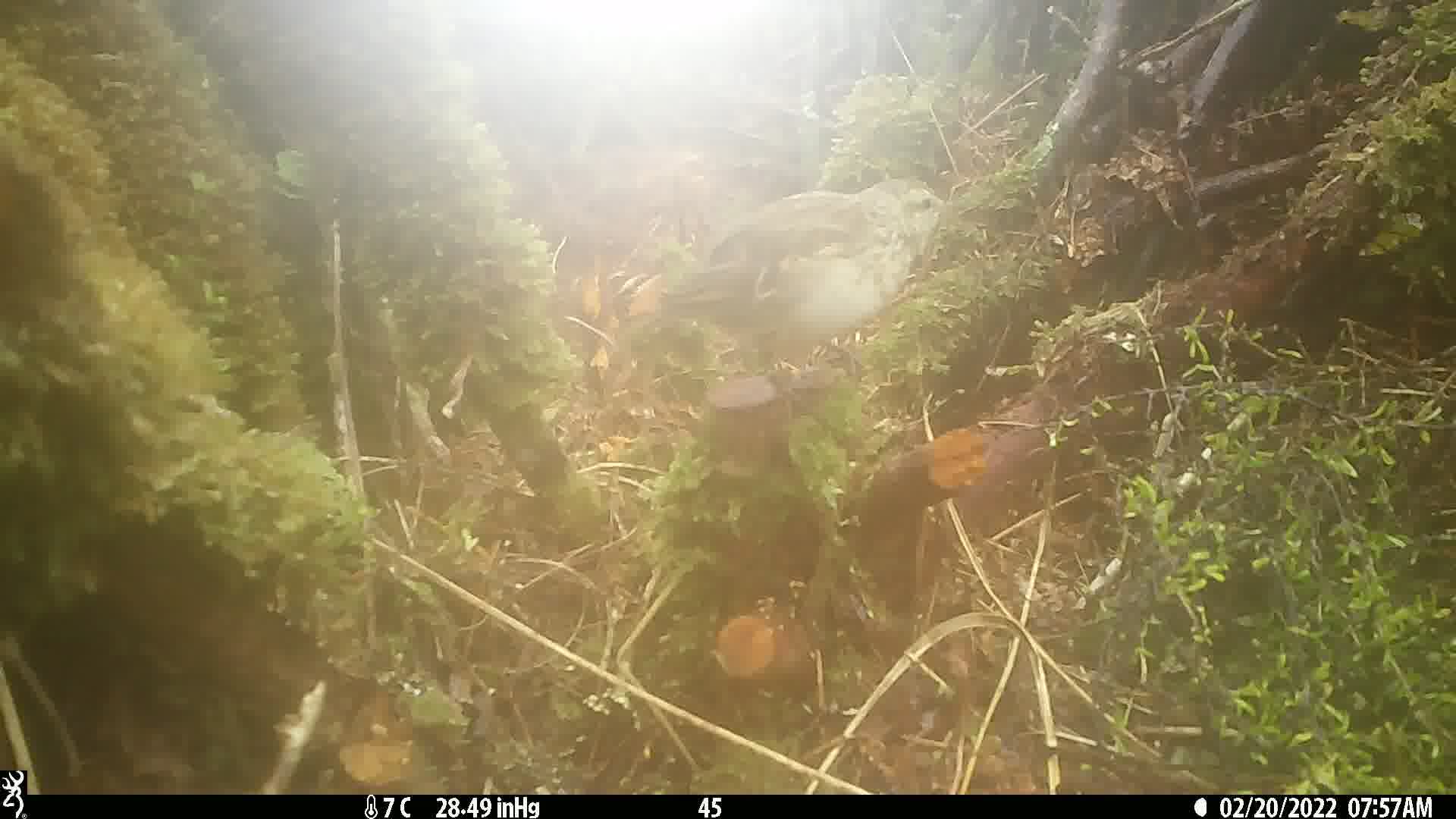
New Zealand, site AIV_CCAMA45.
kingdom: Animalia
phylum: Chordata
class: Aves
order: Passeriformes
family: Motacillidae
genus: Anthus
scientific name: Anthus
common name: pipit